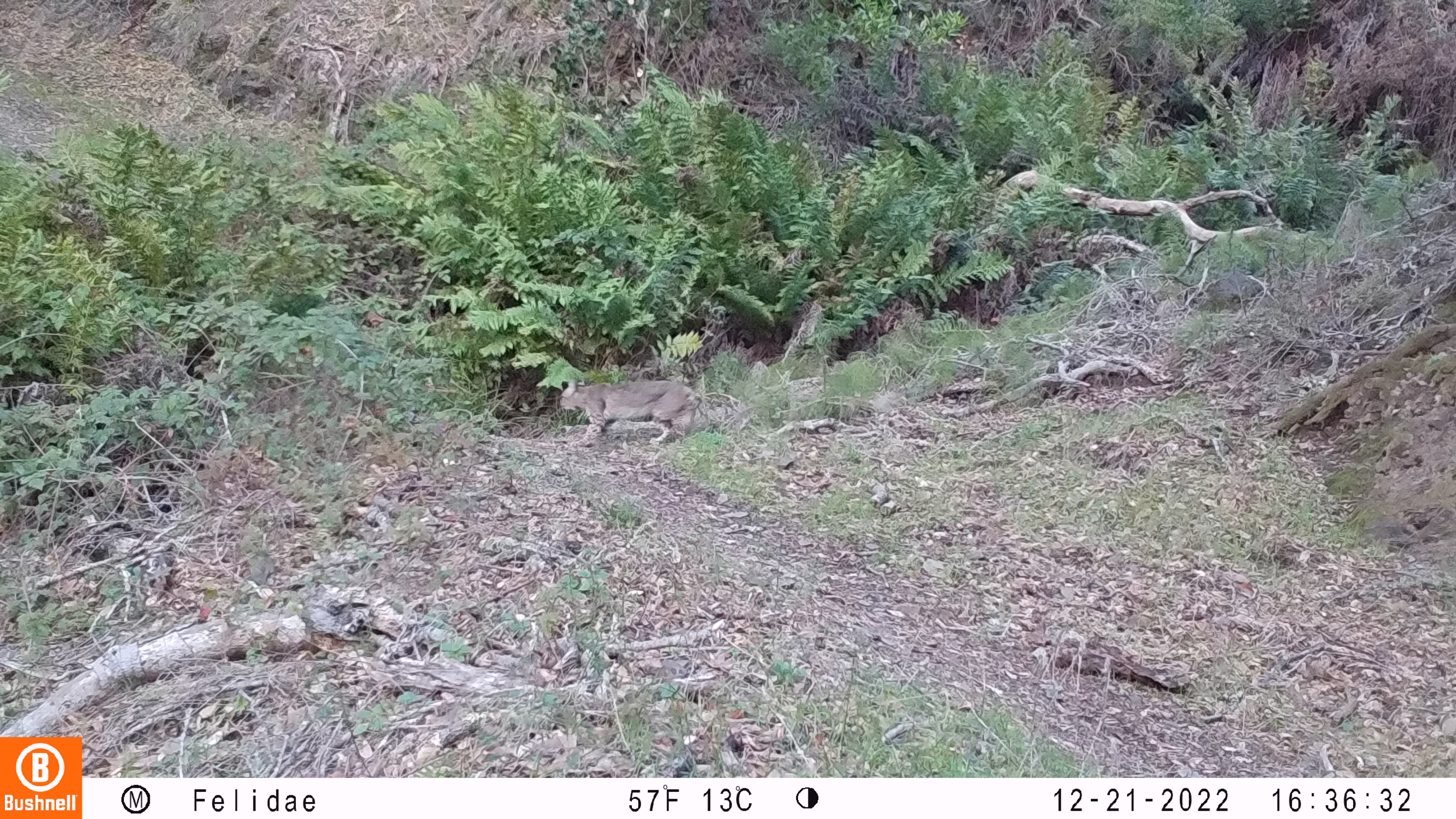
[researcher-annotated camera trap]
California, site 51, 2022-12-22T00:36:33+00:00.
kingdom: Animalia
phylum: Chordata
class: Mammalia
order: Carnivora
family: Felidae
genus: Lynx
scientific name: Lynx rufus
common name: bobcat